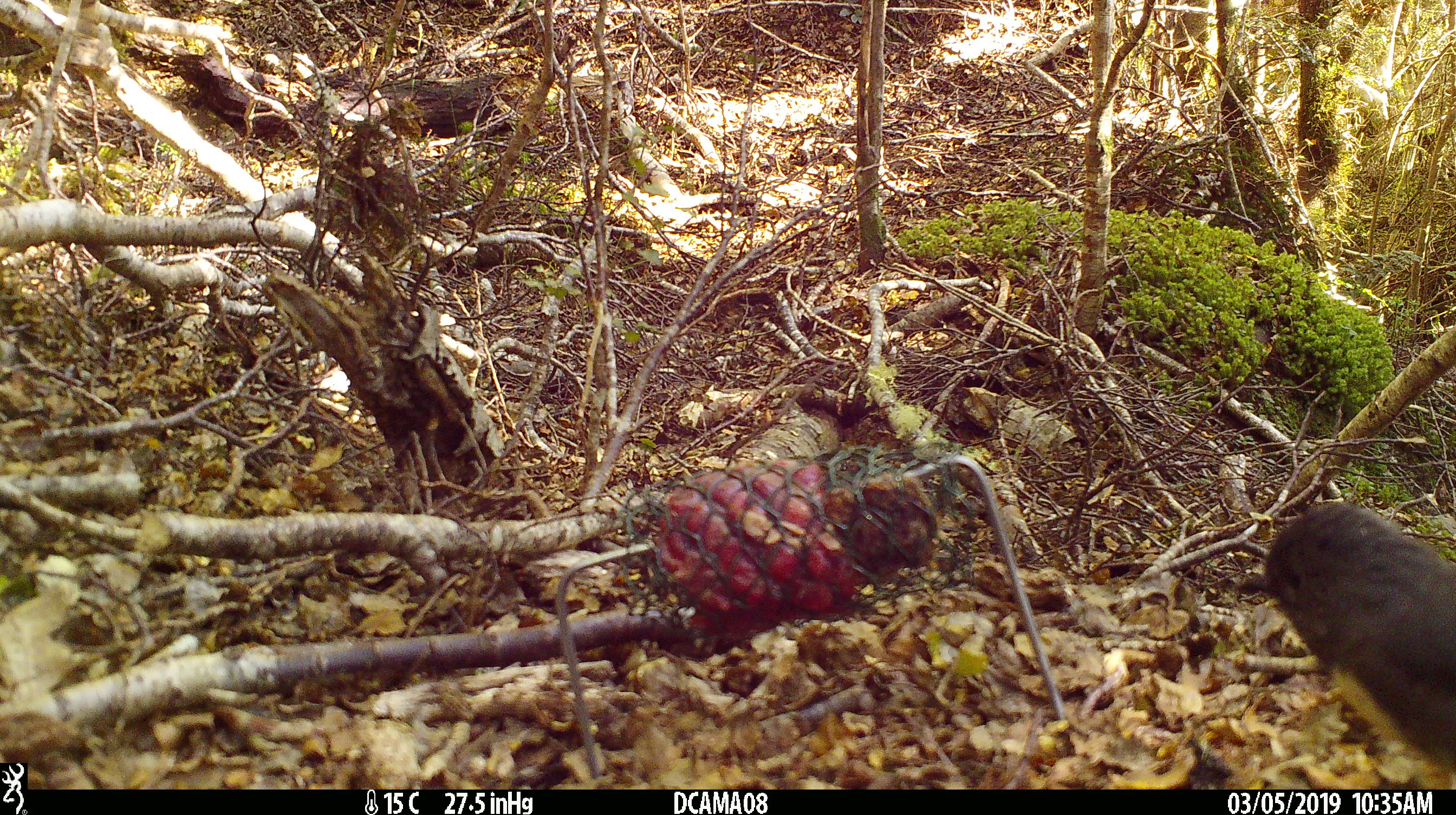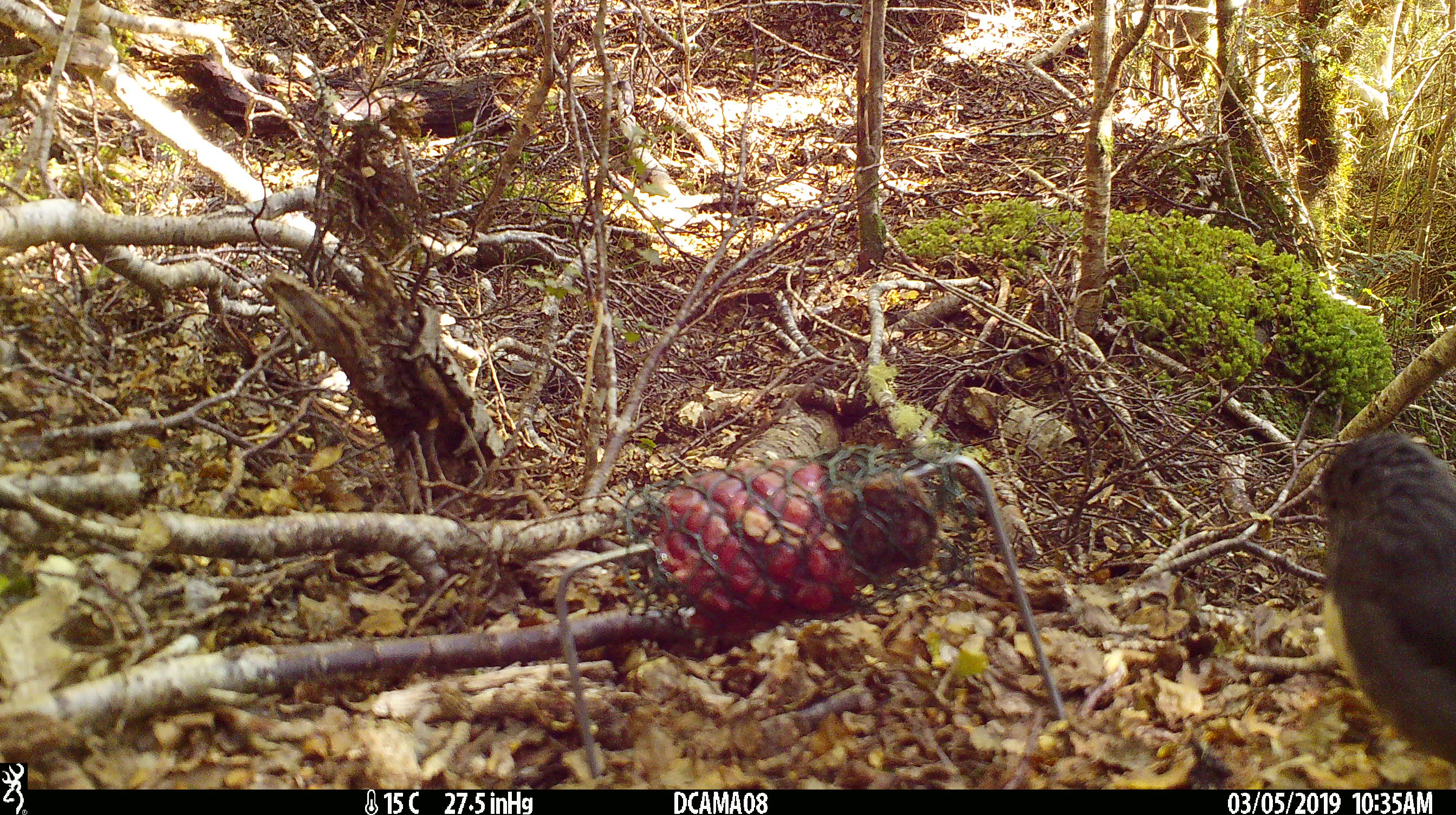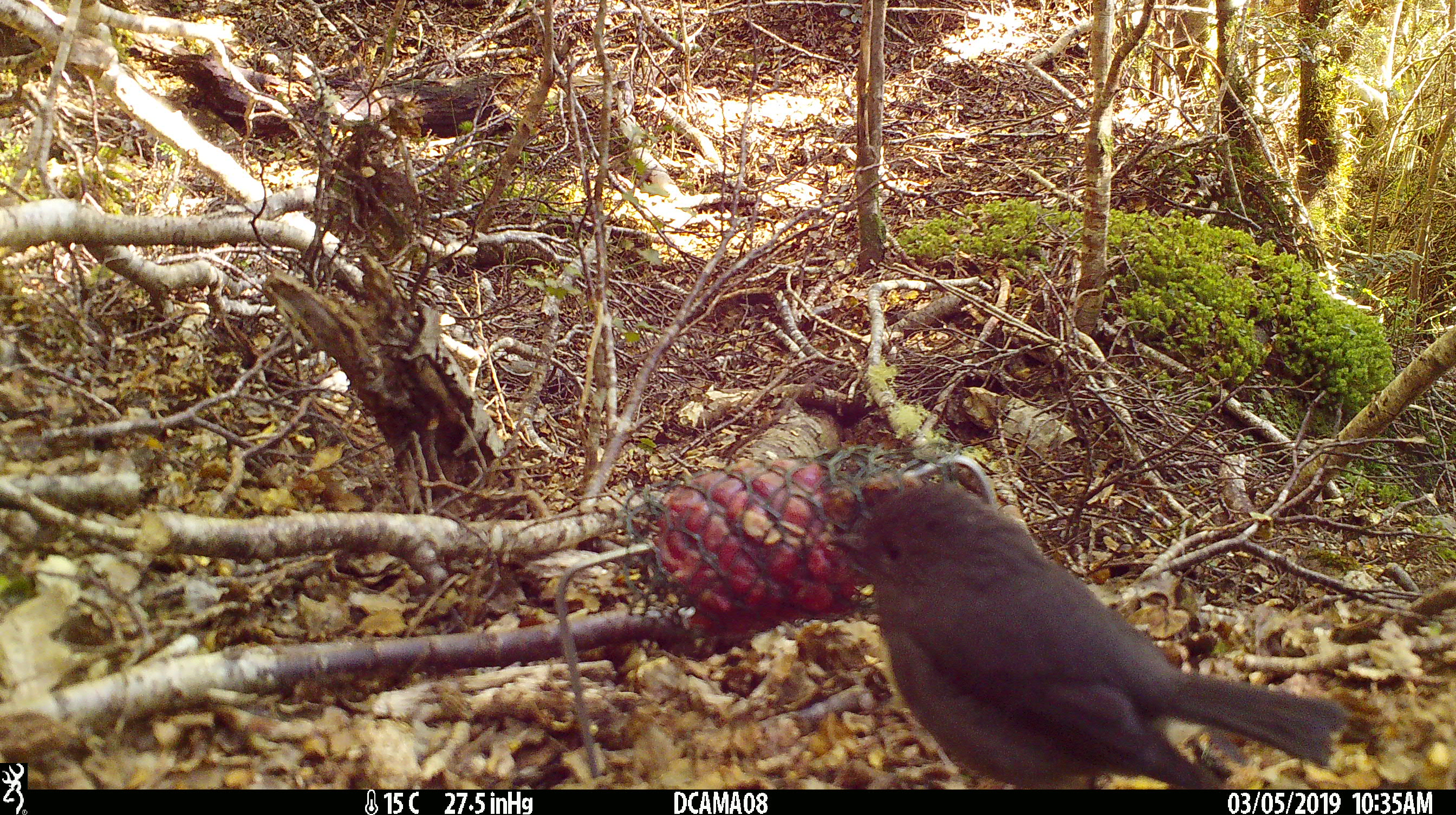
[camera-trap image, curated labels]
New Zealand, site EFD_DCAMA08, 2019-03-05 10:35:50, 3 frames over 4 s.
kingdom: Animalia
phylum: Chordata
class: Aves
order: Passeriformes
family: Petroicidae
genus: Petroica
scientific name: Petroica australis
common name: new zealand robin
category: robin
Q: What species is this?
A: Robin (new zealand robin) (Petroica australis).